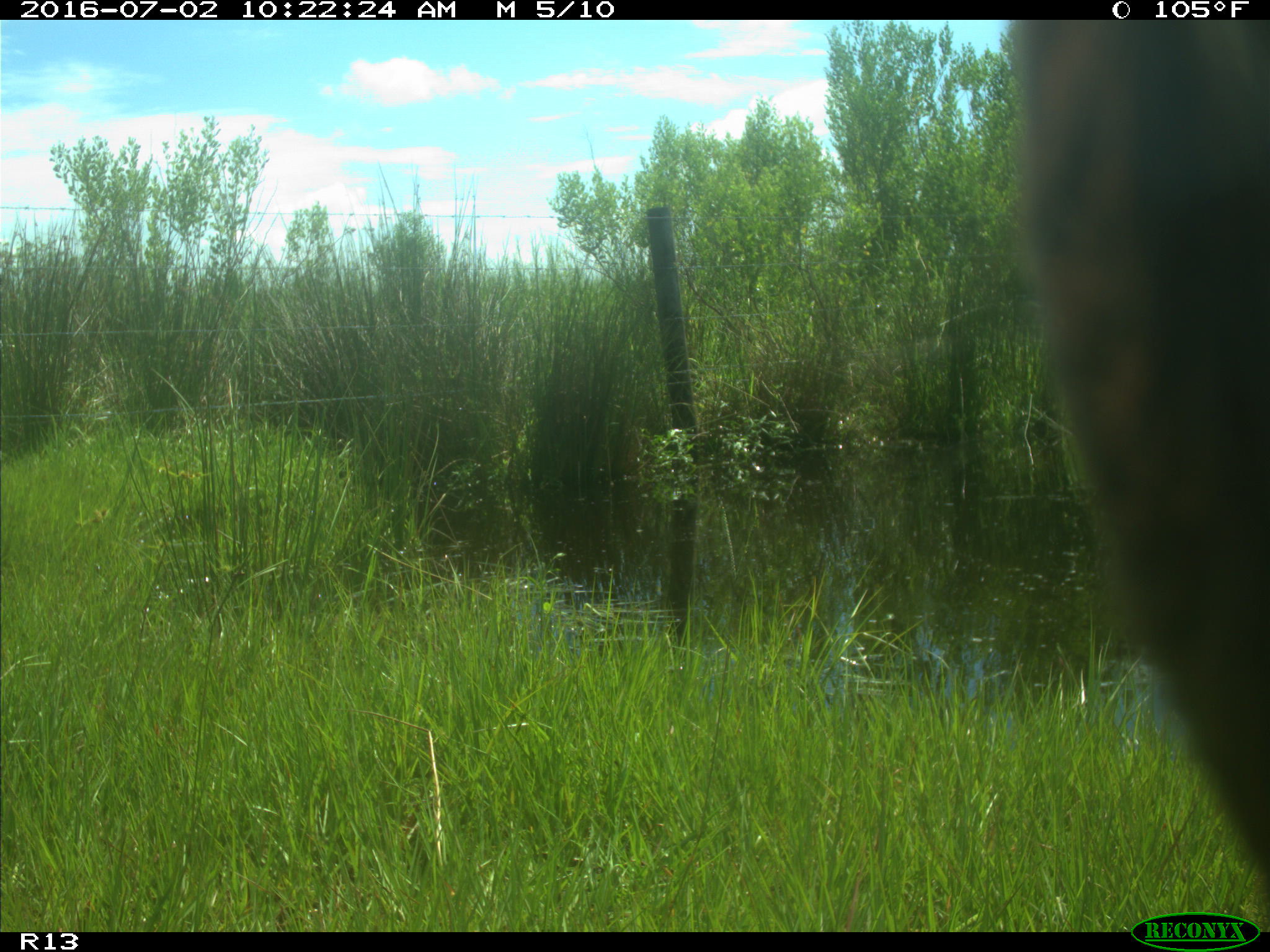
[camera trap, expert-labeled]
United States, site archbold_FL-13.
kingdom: Animalia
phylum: Chordata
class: Mammalia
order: Artiodactyla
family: Bovidae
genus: Bos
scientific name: Bos taurus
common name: domestic cow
Bos taurus (domestic cow).